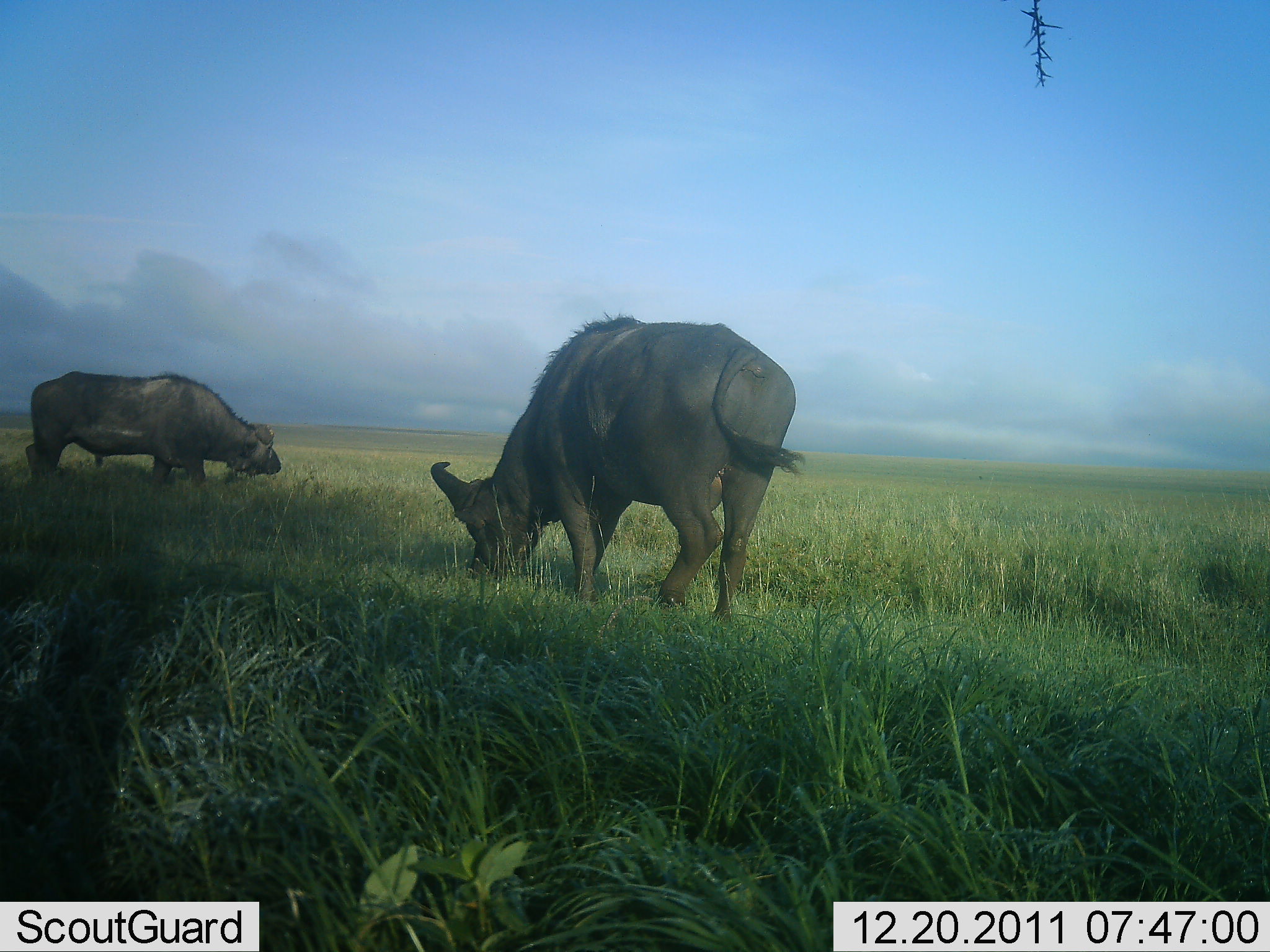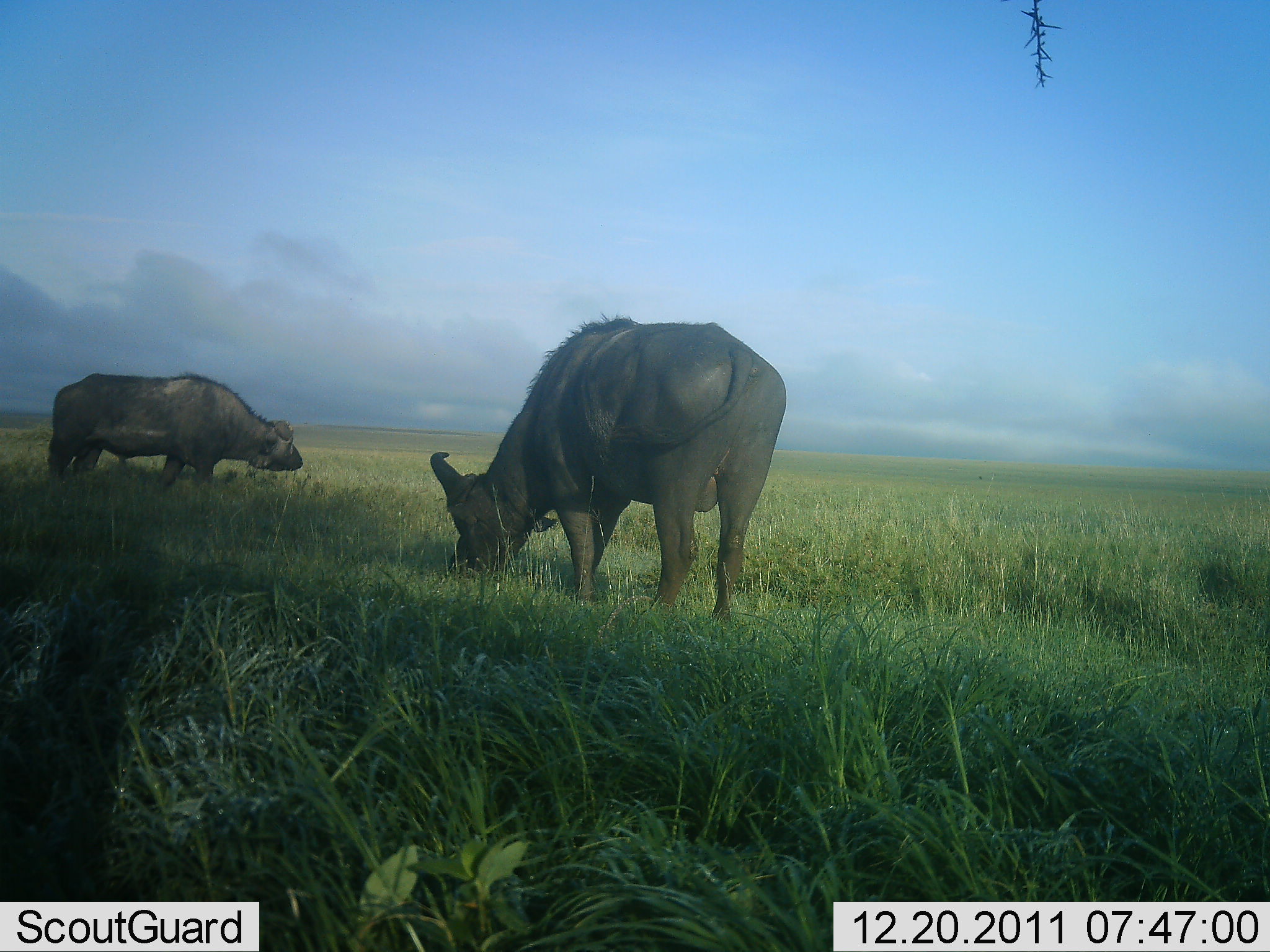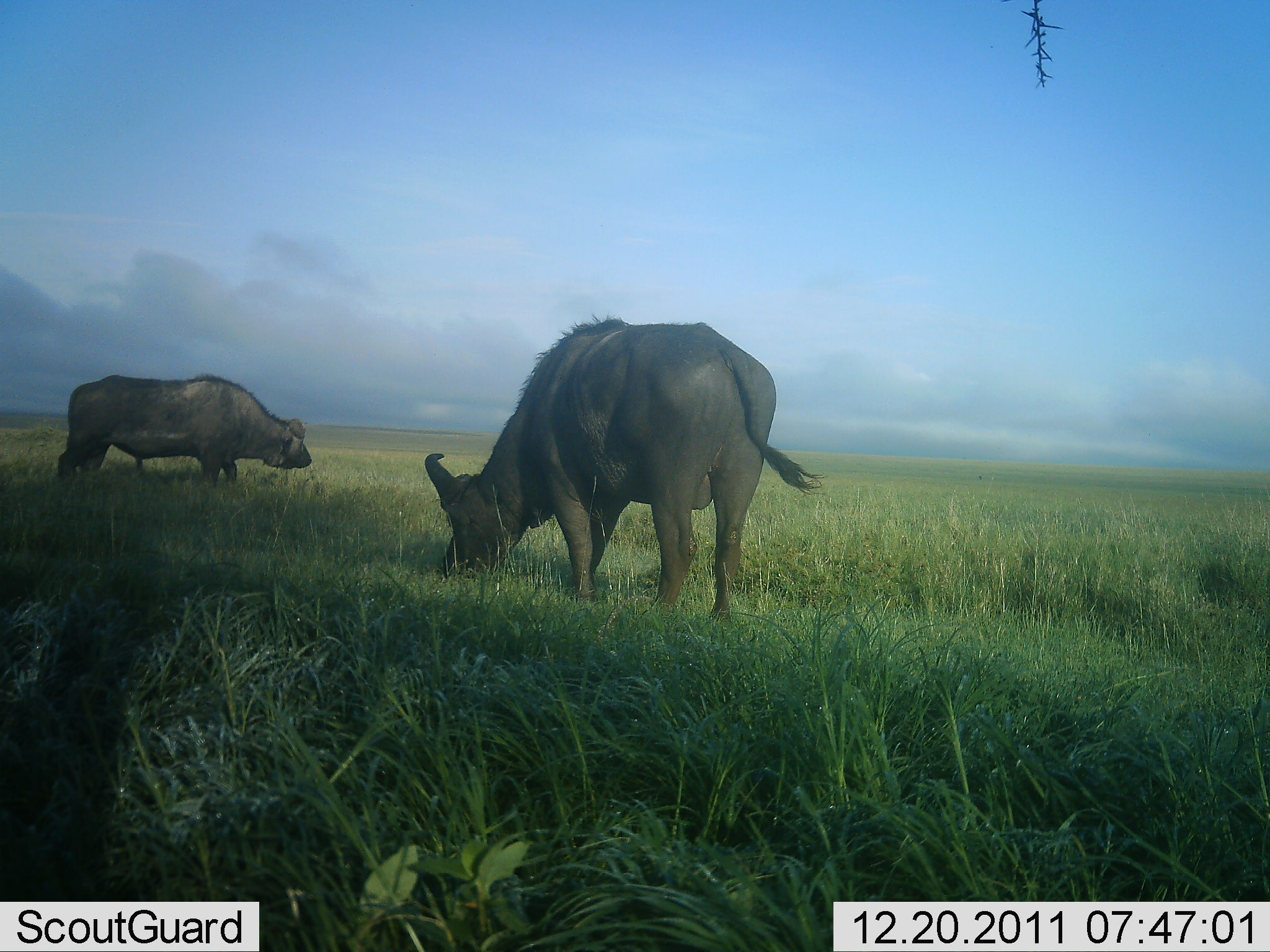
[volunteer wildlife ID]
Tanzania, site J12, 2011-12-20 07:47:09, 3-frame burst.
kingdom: Animalia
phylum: Chordata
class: Mammalia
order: Artiodactyla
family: Bovidae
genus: Syncerus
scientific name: Syncerus caffer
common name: cape buffalo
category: buffalo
Buffalo (cape buffalo) (Syncerus caffer), count 2. Behavior (volunteer vote fractions): standing 58%, resting 0%, moving 25%, interacting 0%. Young present (vote fraction): 0%. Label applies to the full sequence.